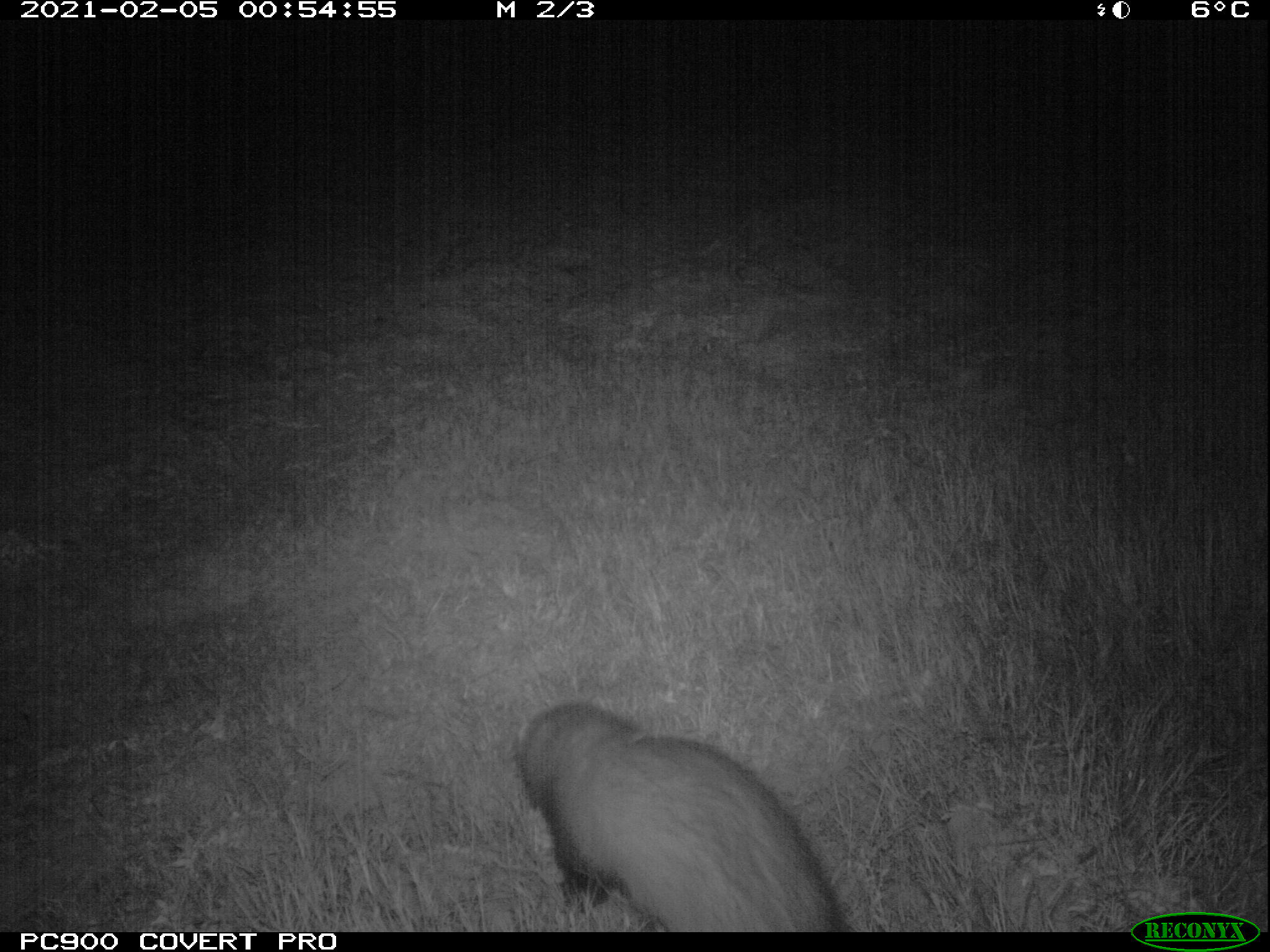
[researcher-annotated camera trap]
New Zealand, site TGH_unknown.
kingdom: Animalia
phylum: Chordata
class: Mammalia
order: Carnivora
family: Mustelidae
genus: Mustela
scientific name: Mustela furo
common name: ferret